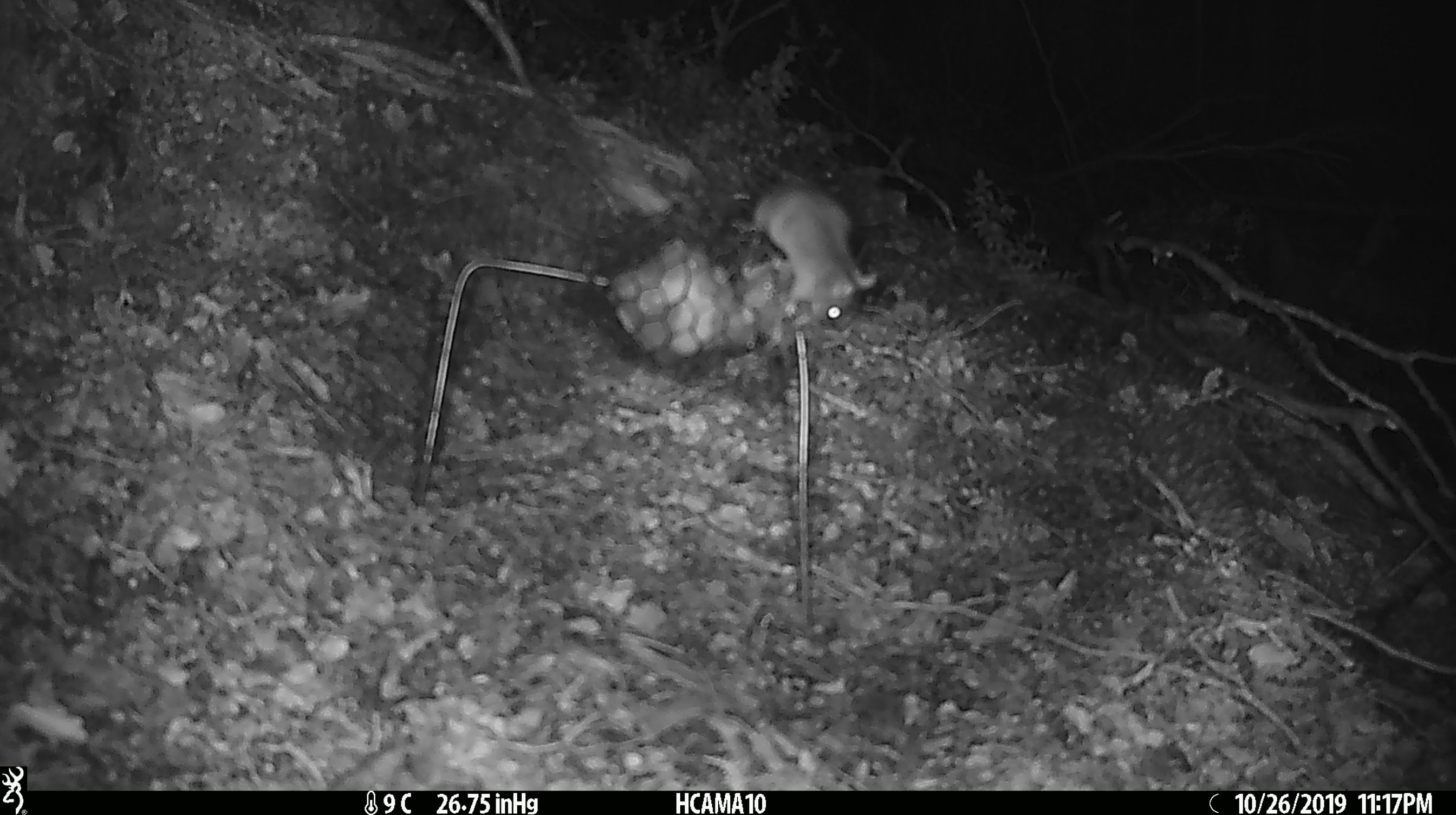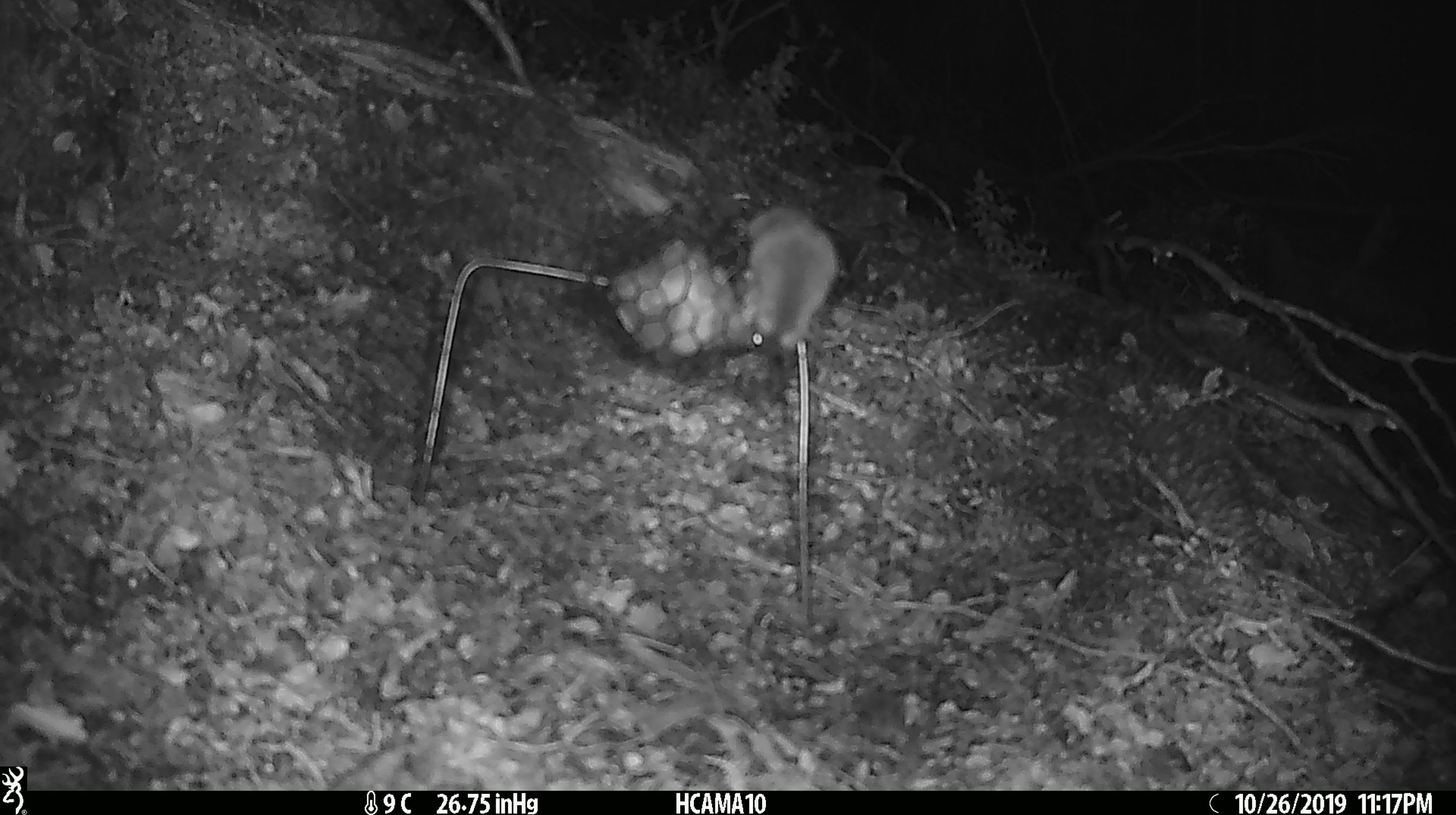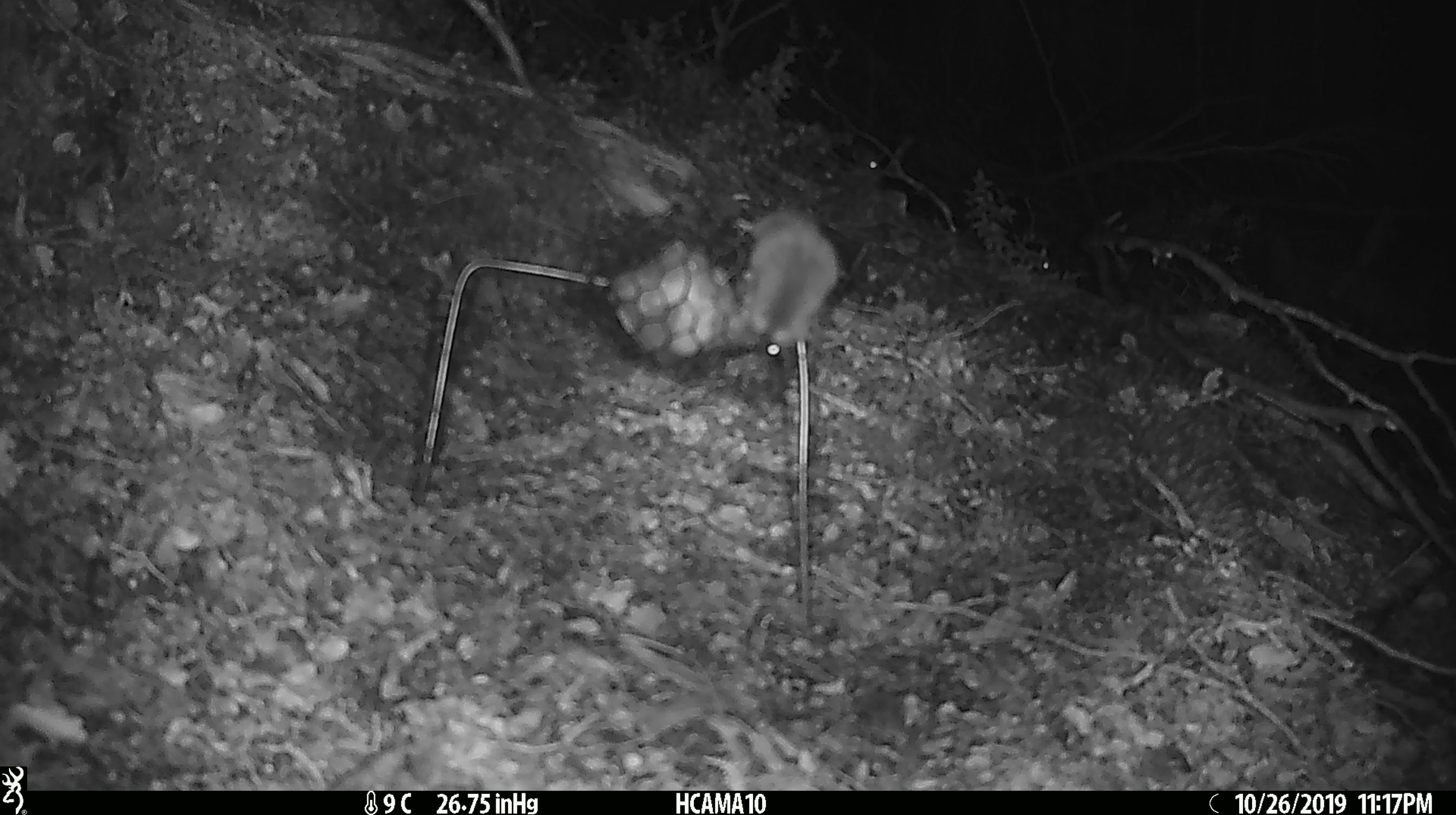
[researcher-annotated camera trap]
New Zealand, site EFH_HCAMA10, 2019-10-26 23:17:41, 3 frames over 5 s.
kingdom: Animalia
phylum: Chordata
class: Mammalia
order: Rodentia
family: Muridae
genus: Mus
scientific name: Mus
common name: mouse